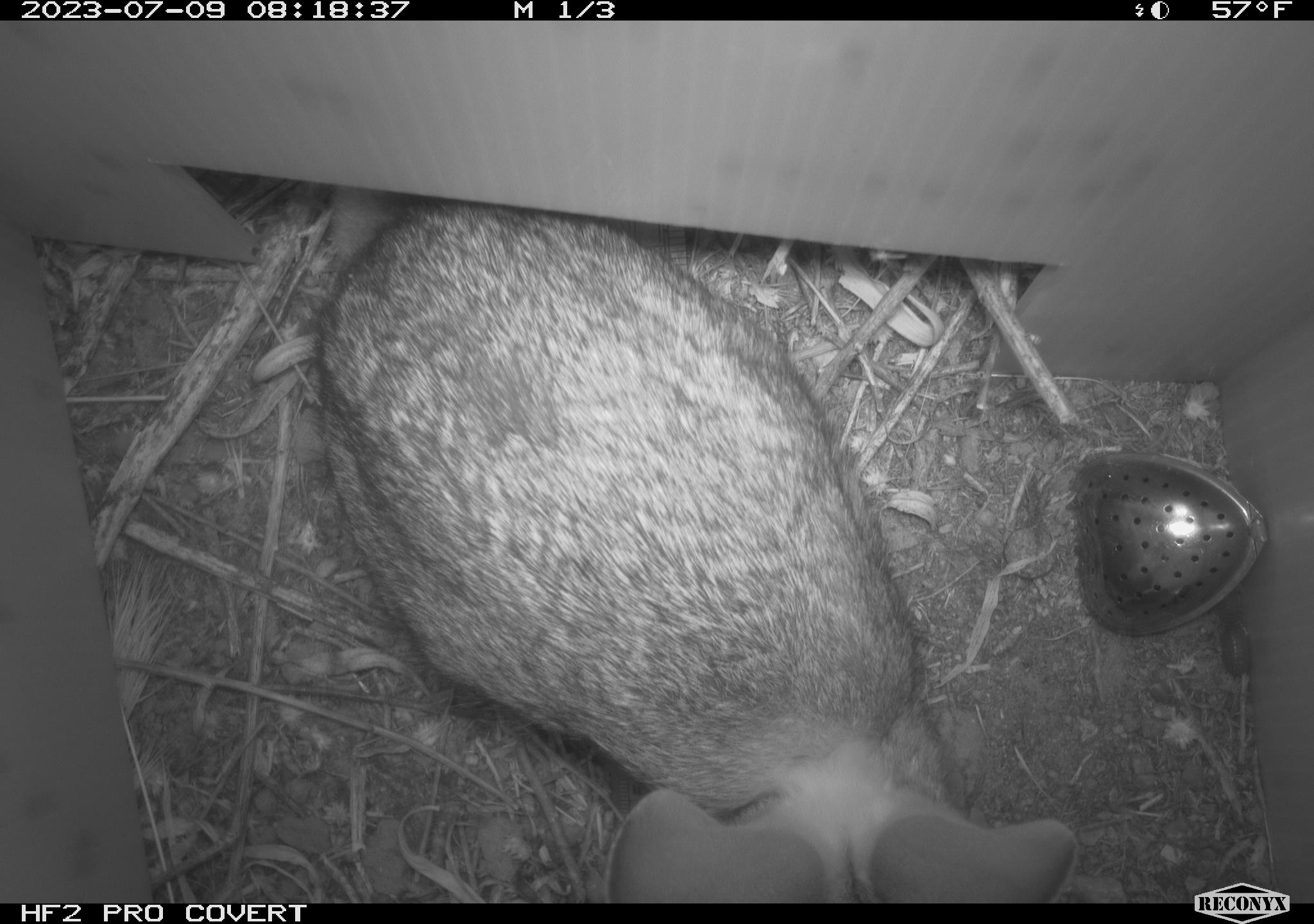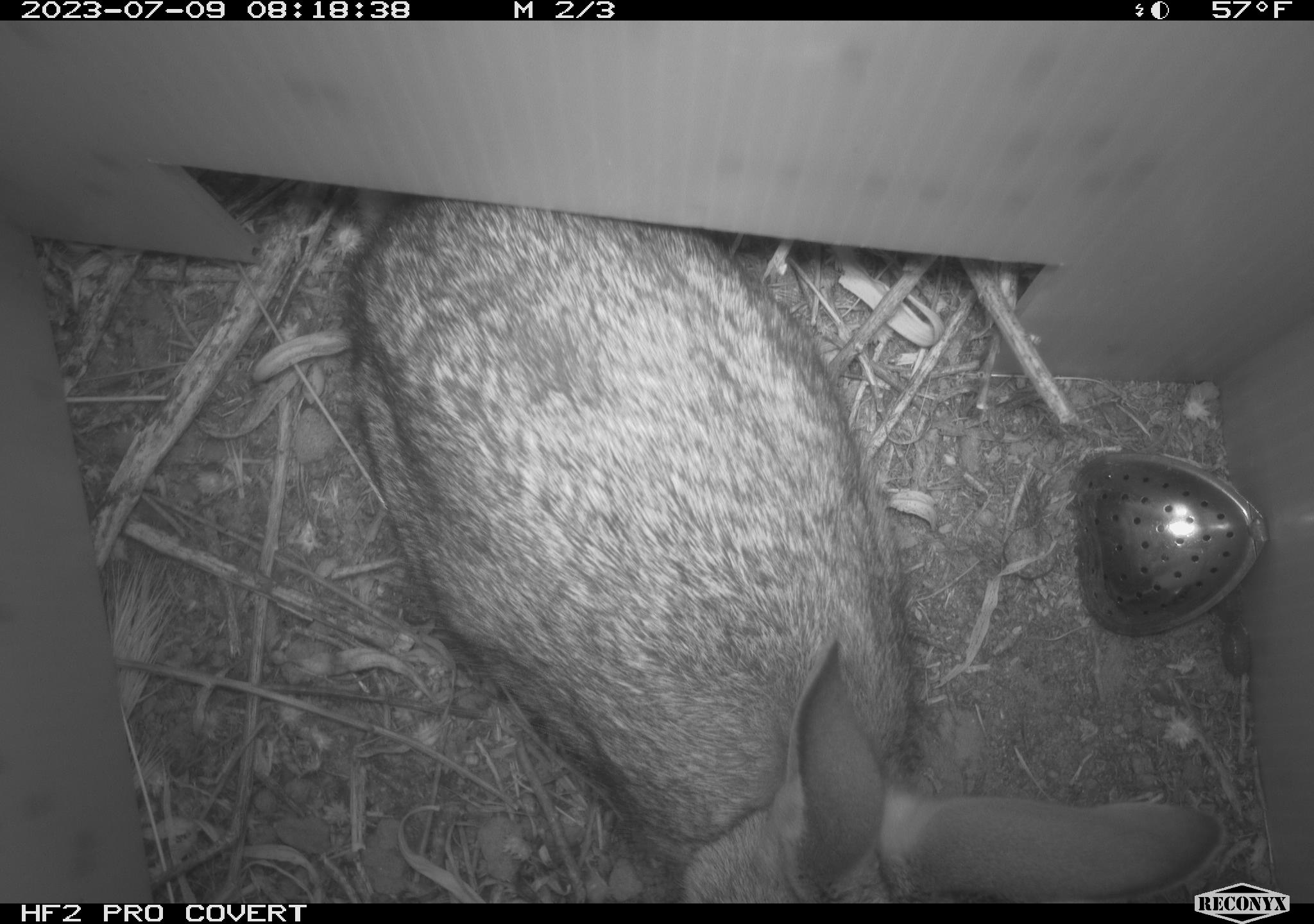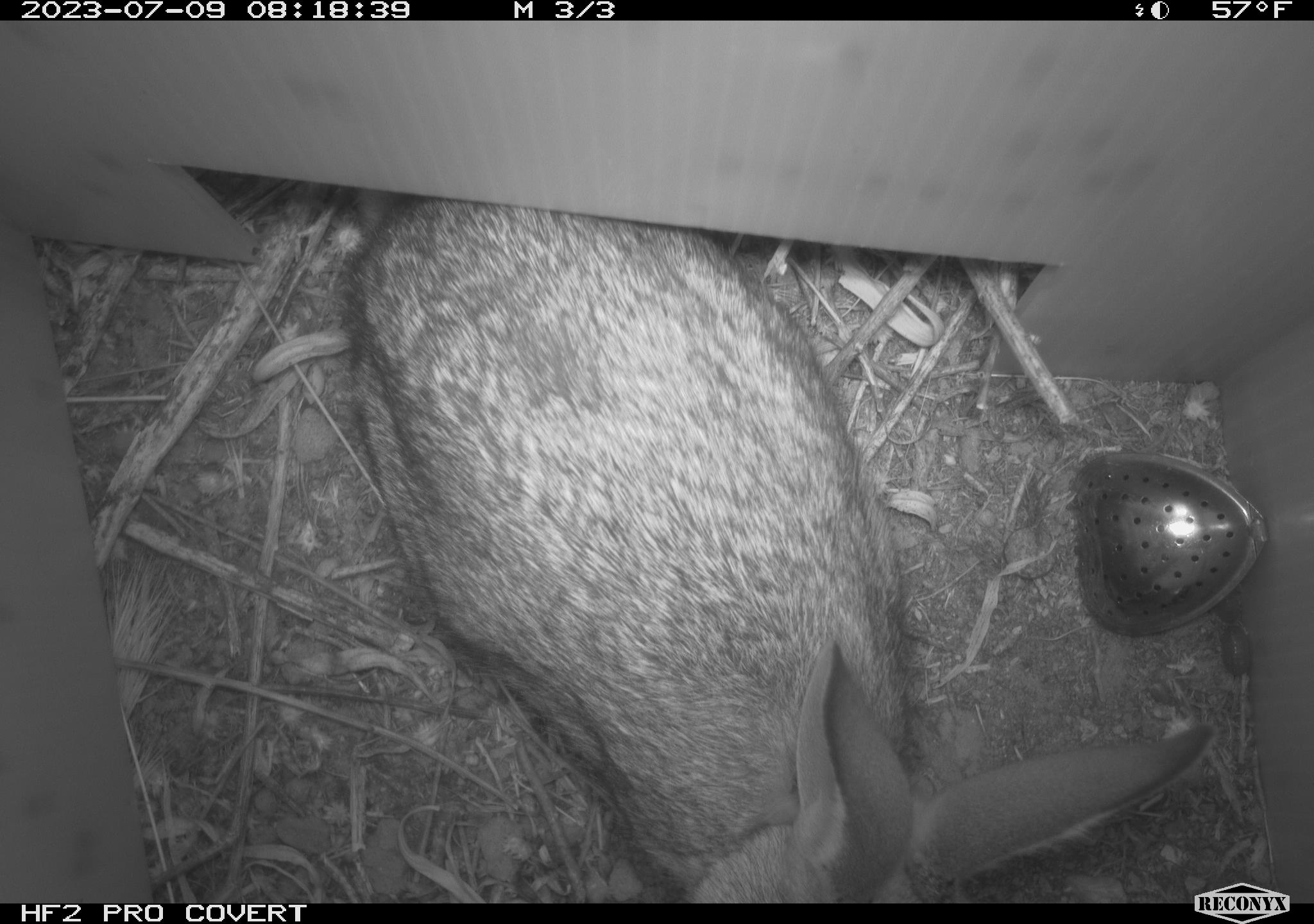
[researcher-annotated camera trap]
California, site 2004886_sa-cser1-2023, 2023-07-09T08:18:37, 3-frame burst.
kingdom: Animalia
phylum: Chordata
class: Mammalia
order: Lagomorpha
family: Leporidae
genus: Sylvilagus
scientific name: Sylvilagus bachmani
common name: brush rabbit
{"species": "brush rabbit (Sylvilagus bachmani)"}